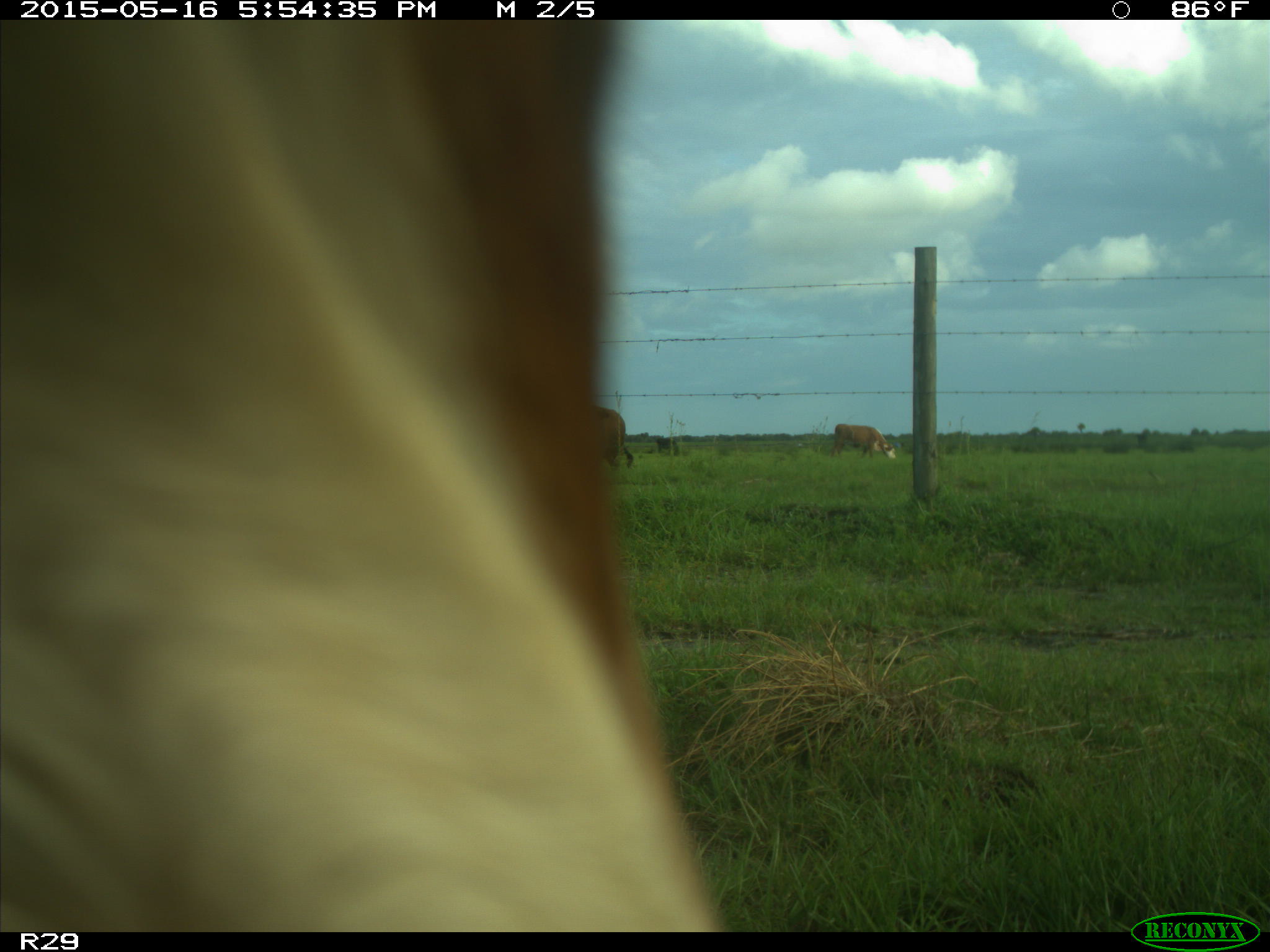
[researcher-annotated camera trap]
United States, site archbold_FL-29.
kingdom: Animalia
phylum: Chordata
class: Mammalia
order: Artiodactyla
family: Bovidae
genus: Bos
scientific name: Bos taurus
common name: domestic cow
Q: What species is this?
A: Bos taurus (domestic cow).